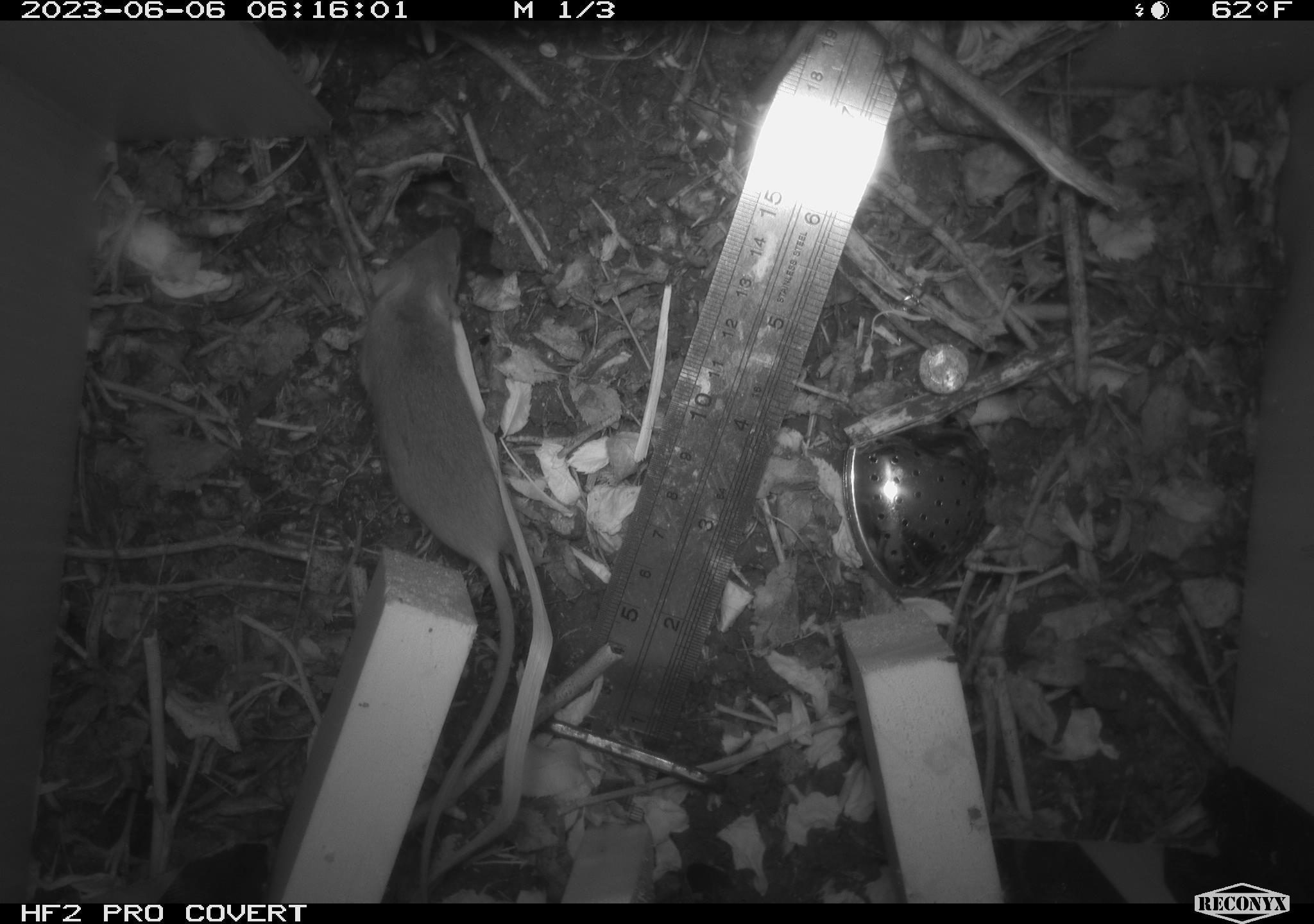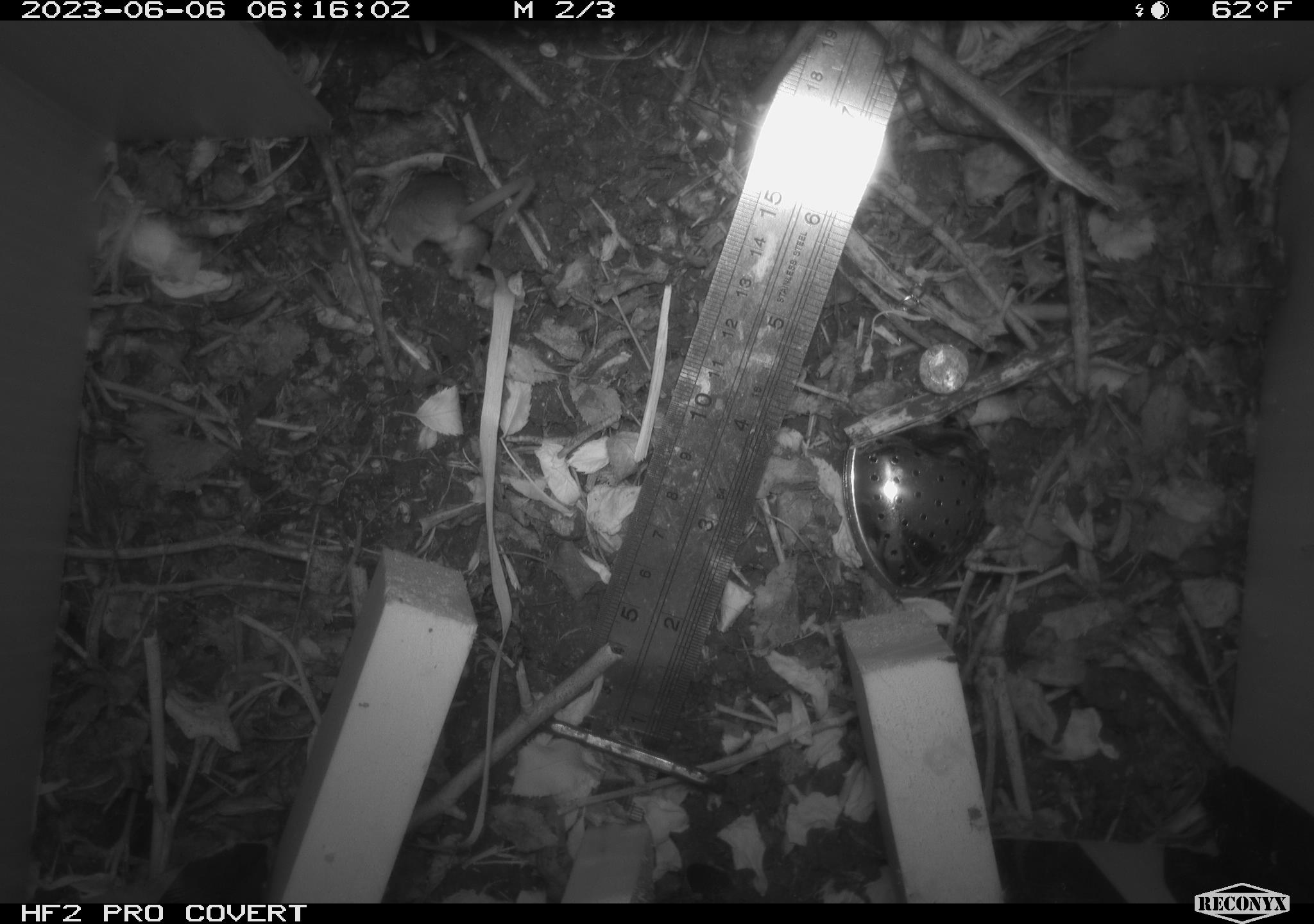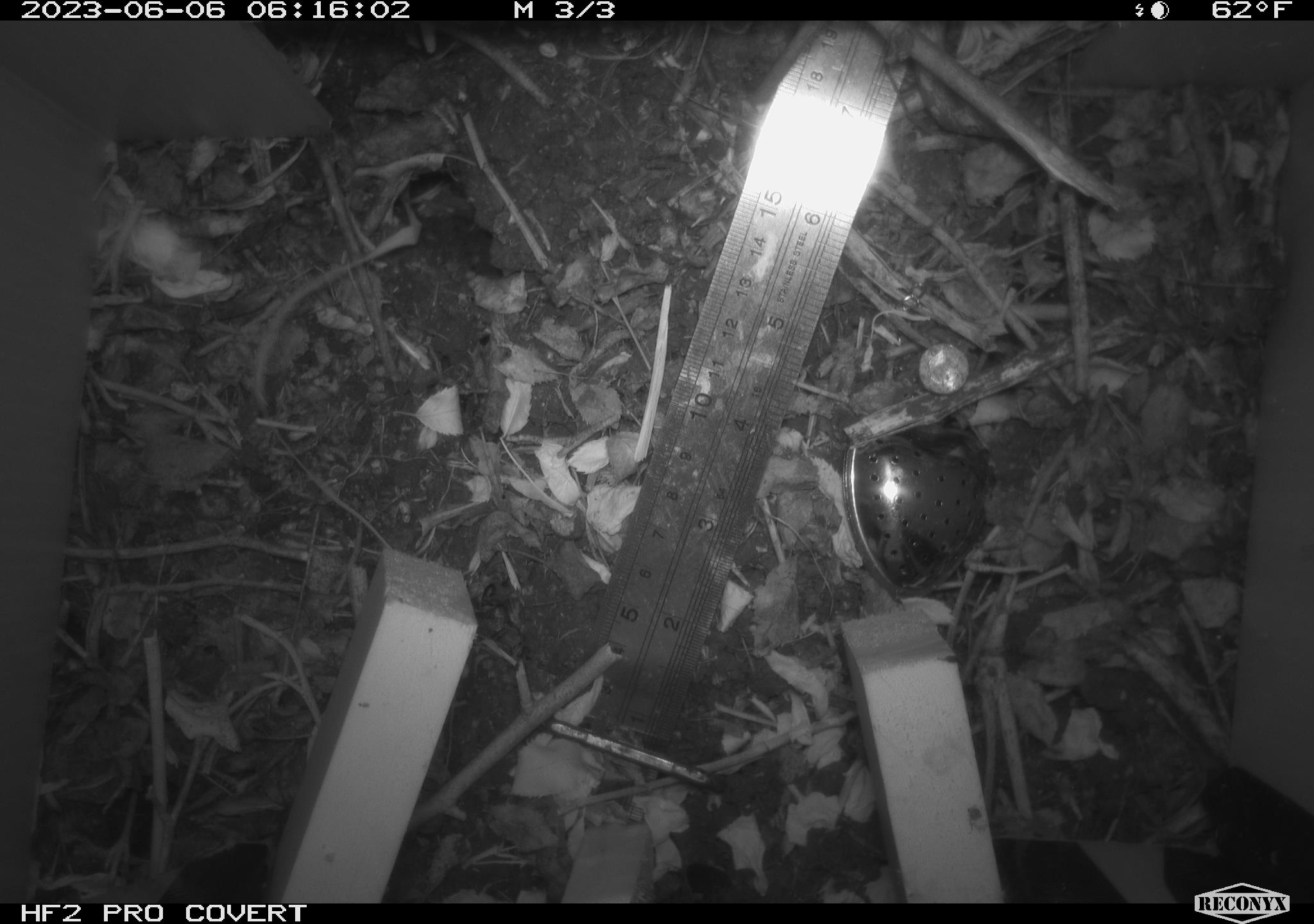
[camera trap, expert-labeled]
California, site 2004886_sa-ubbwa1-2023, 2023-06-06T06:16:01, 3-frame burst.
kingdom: Animalia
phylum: Chordata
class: Mammalia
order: Rodentia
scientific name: Rodentia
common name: rodent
Rodent (Rodentia).